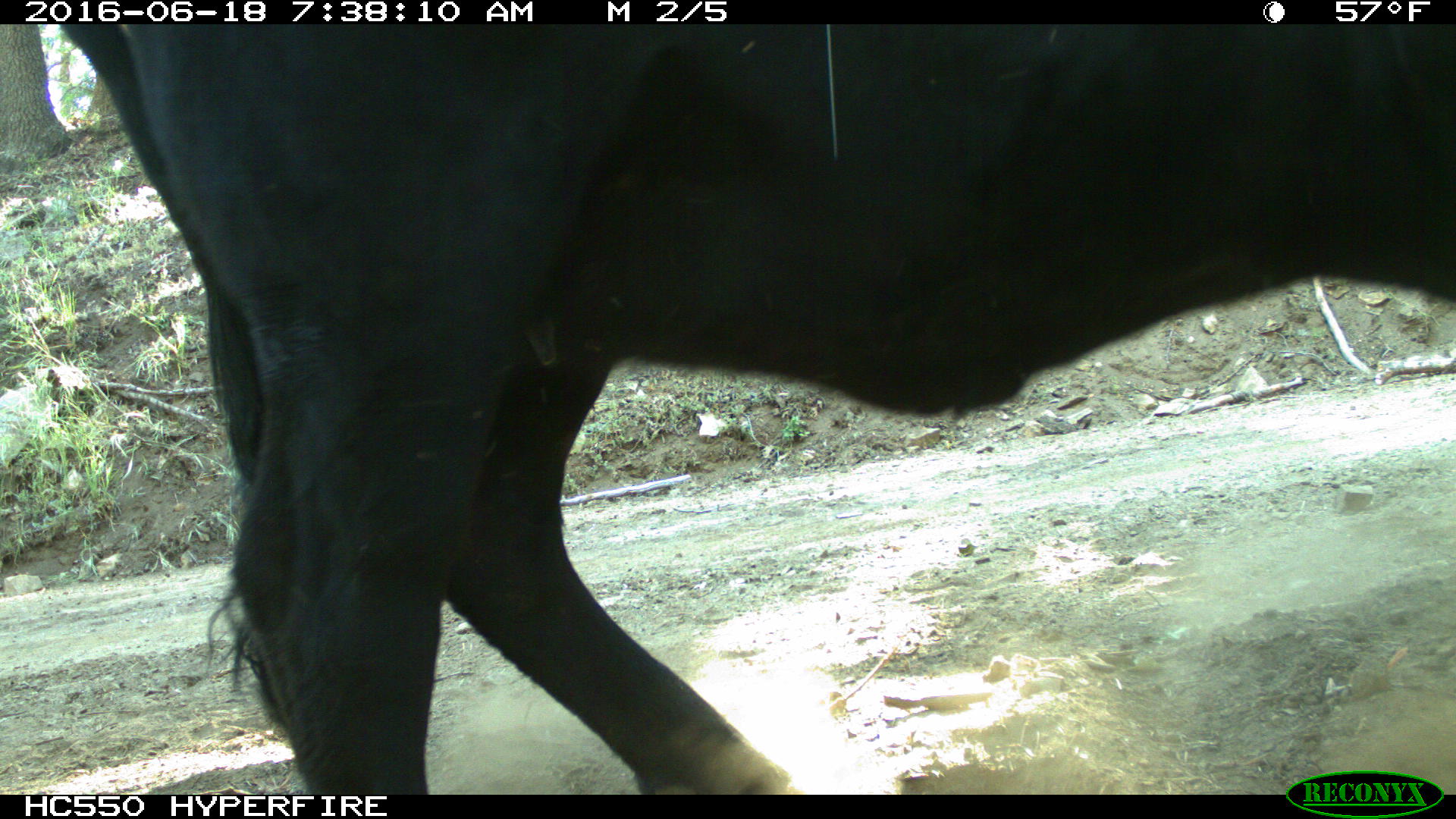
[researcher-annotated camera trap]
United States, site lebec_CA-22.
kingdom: Animalia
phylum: Chordata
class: Mammalia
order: Artiodactyla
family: Bovidae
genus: Bos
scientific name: Bos taurus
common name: domestic cow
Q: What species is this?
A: Bos taurus (domestic cow).